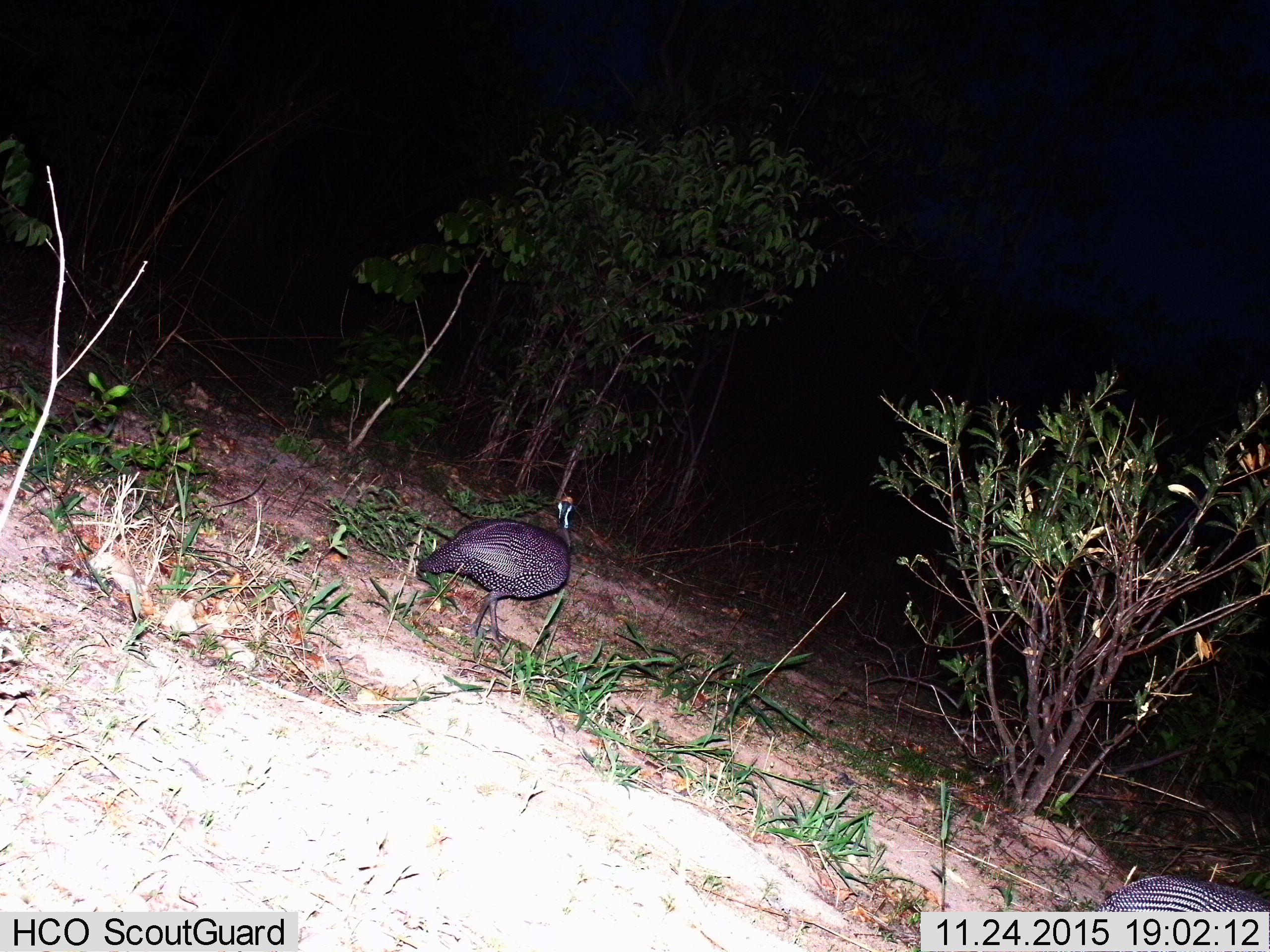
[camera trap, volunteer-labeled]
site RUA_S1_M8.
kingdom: Animalia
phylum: Chordata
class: Aves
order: Galliformes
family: Numididae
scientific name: Numididae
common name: guineafowl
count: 2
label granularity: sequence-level